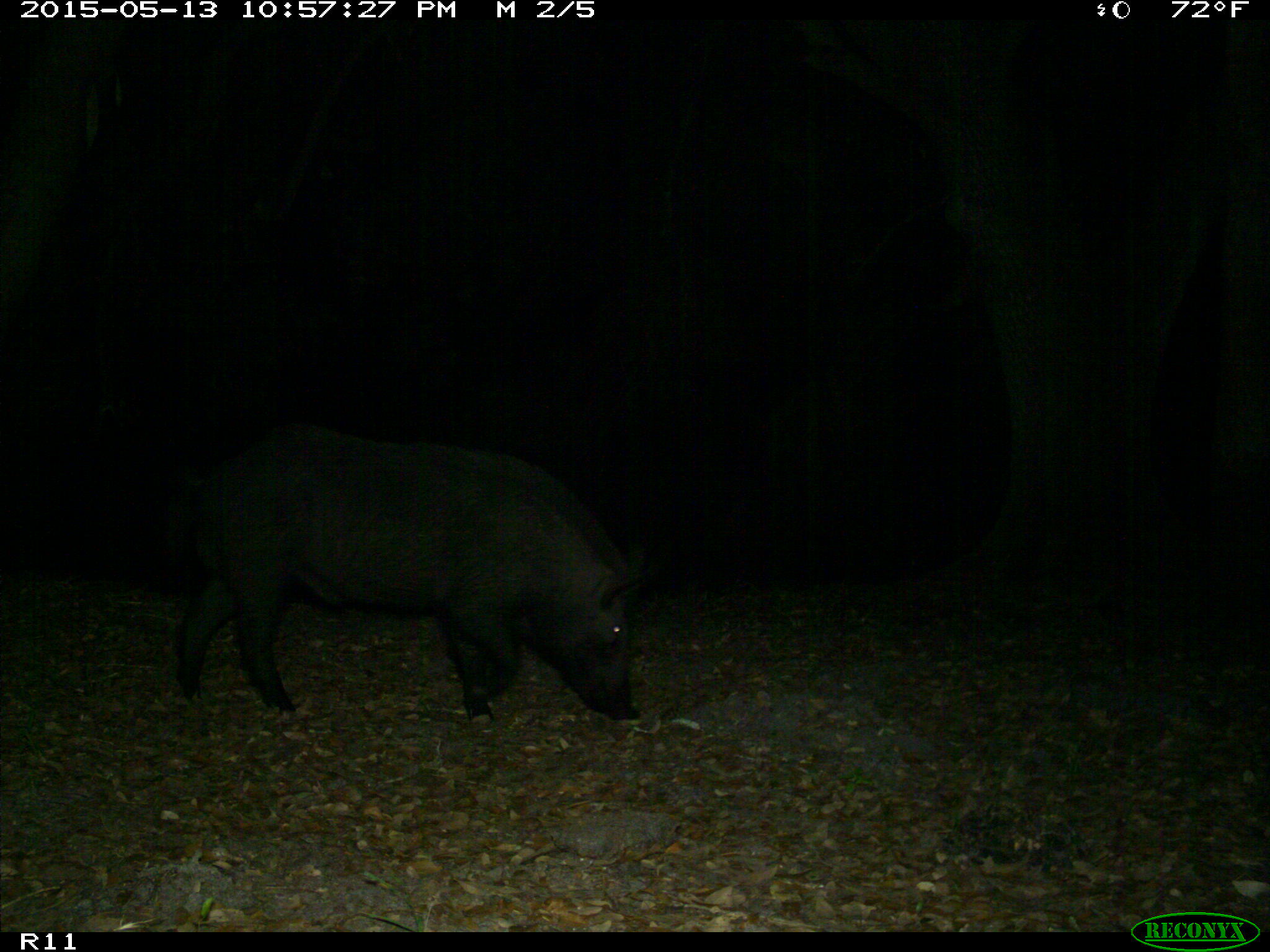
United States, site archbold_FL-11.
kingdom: Animalia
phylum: Chordata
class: Mammalia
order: Artiodactyla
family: Suidae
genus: Sus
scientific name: Sus scrofa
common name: wild boar